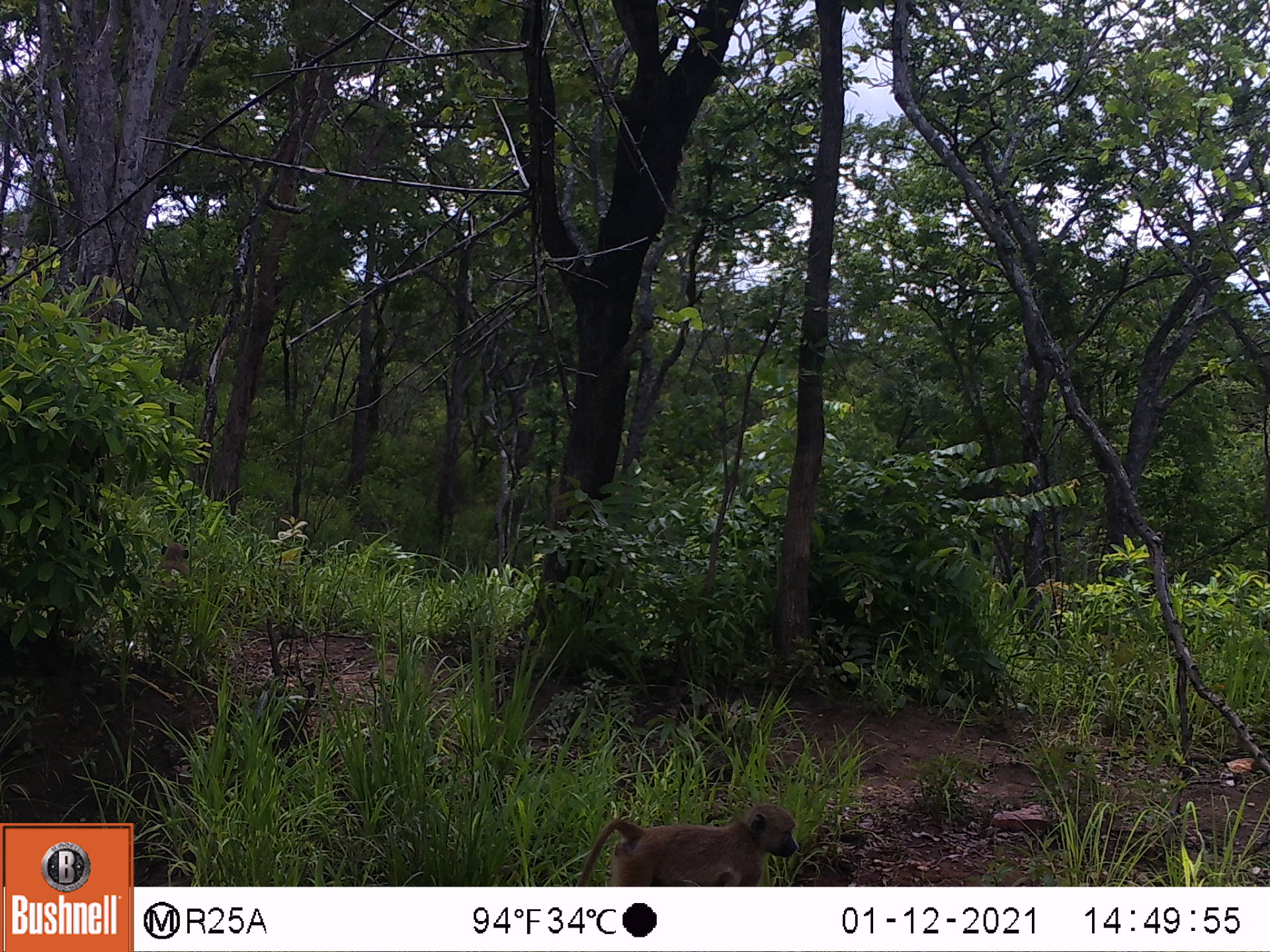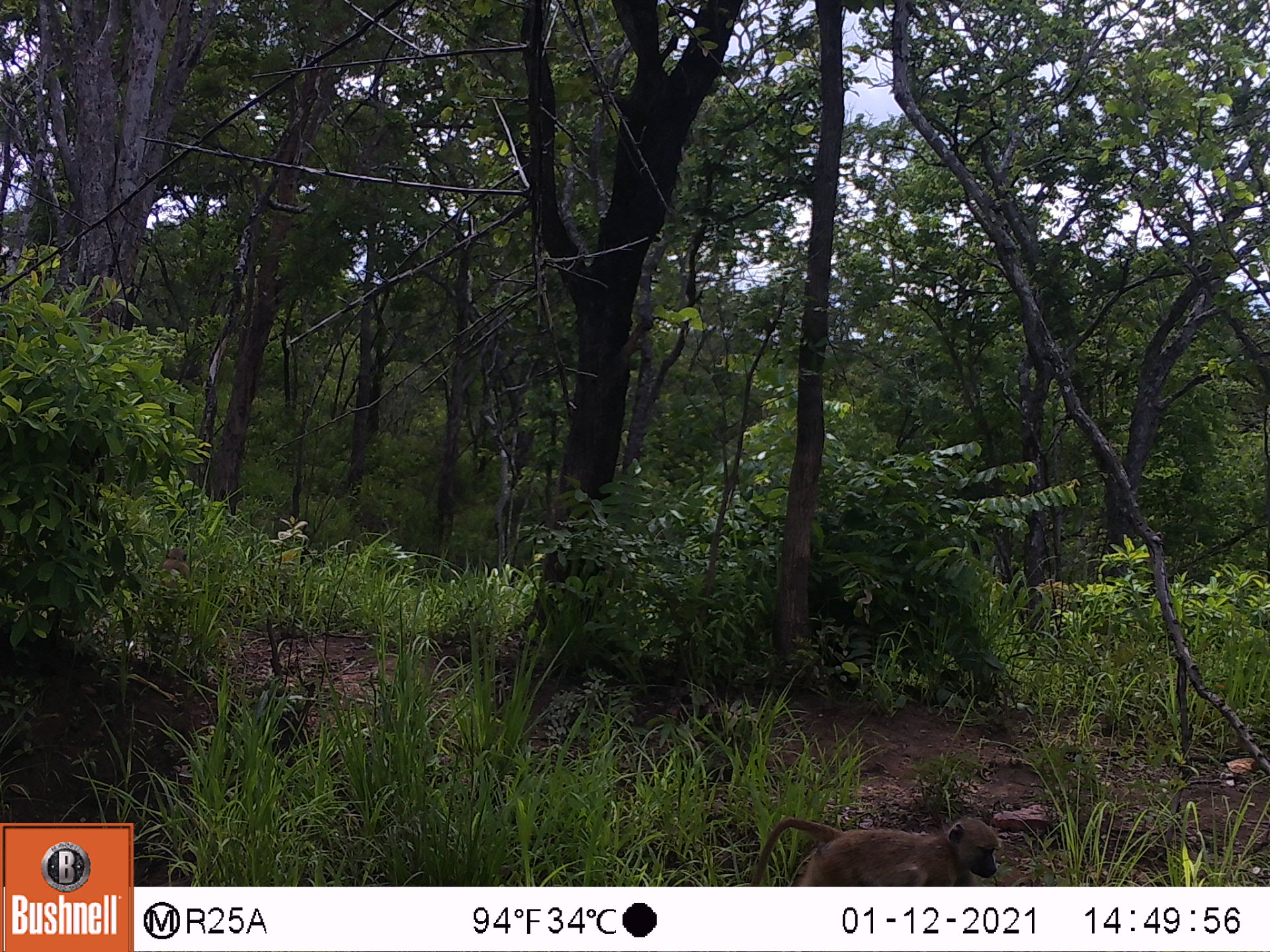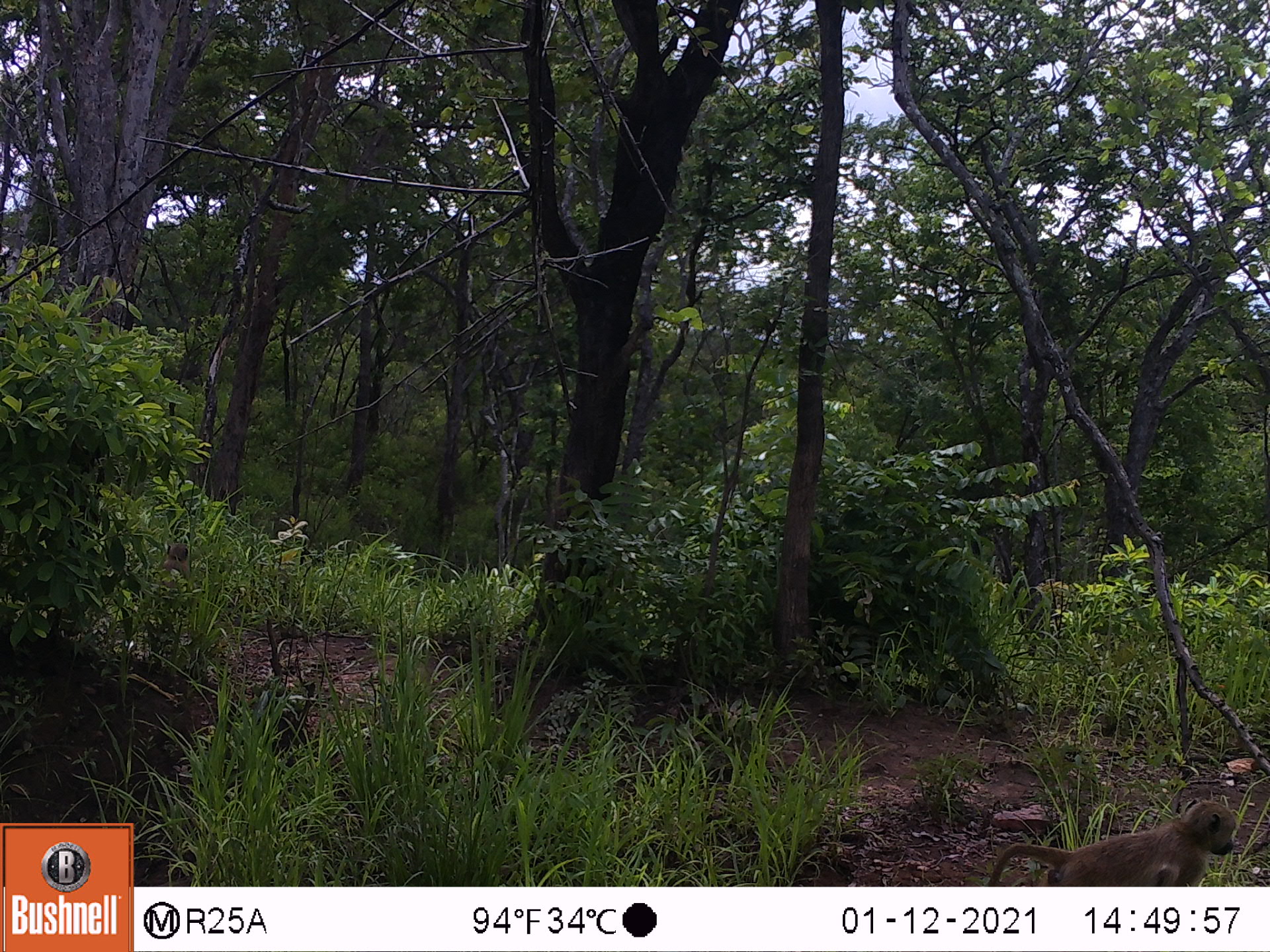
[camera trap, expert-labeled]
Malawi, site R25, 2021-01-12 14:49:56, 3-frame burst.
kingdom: Animalia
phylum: Chordata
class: Mammalia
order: Primates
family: Cercopithecidae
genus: Papio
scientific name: Papio cynocephalus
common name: yellow baboon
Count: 2.